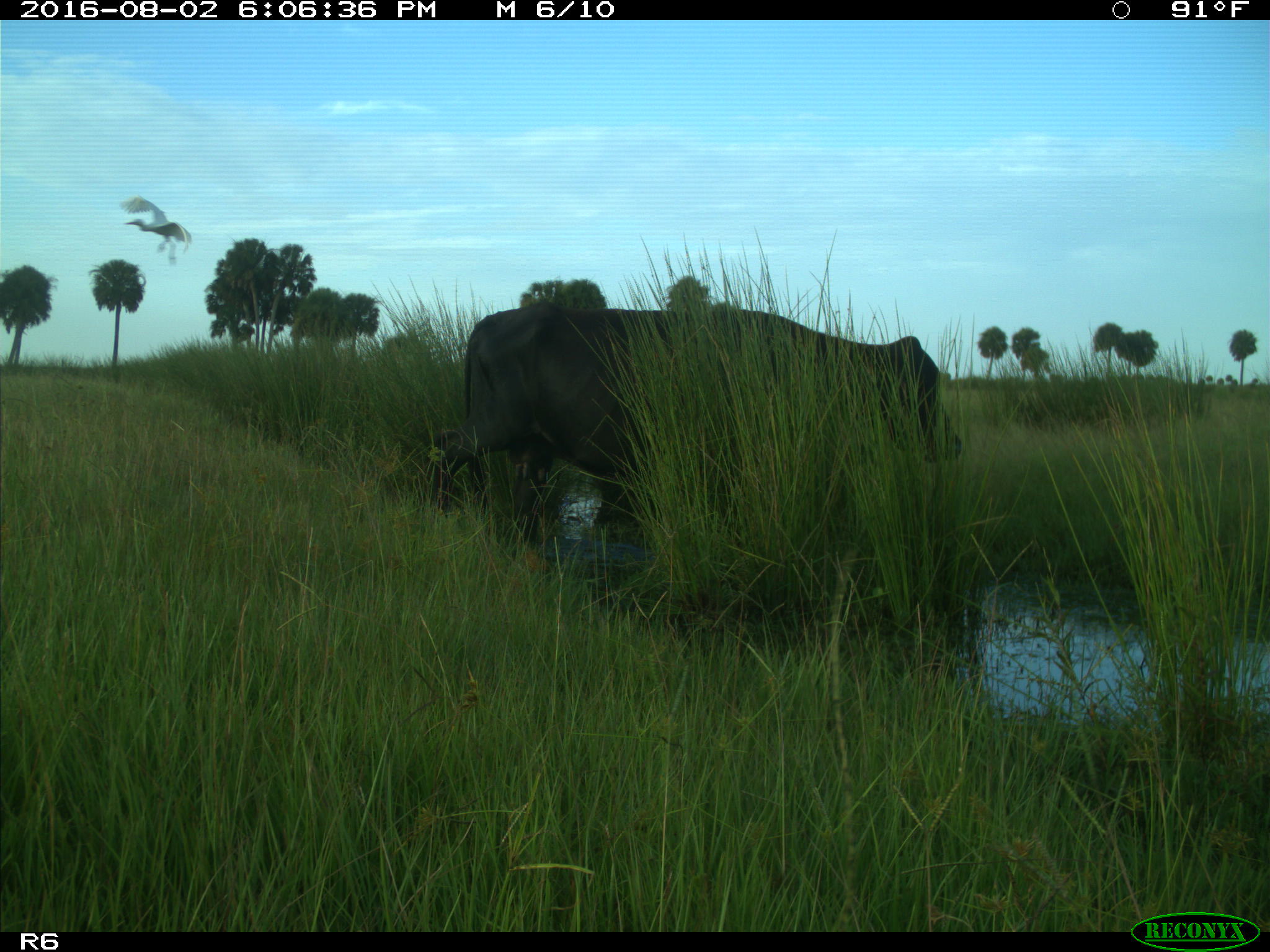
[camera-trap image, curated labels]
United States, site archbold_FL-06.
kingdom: Animalia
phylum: Chordata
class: Mammalia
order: Artiodactyla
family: Bovidae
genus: Bos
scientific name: Bos taurus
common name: domestic cow